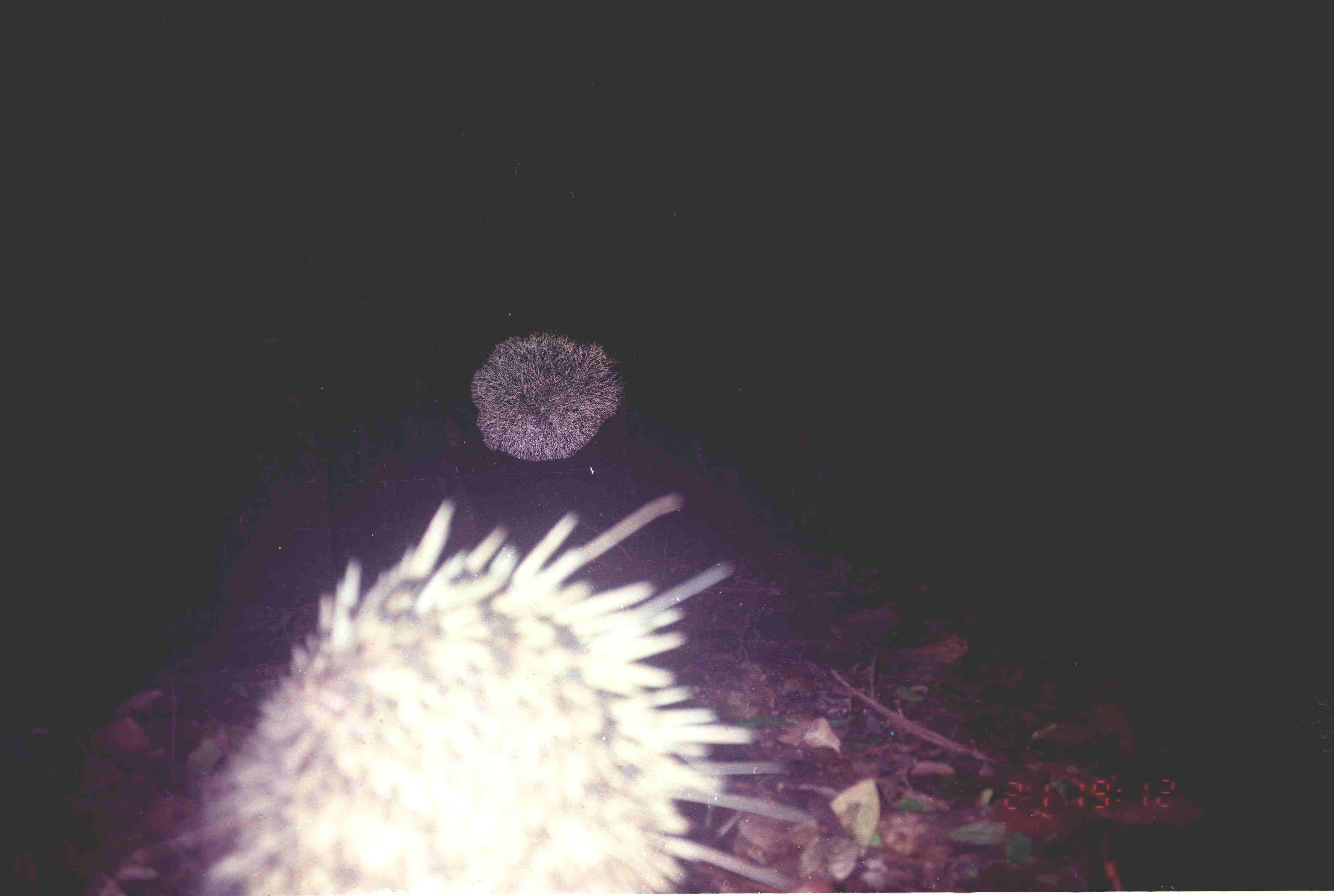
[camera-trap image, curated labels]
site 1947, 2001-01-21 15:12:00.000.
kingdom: Animalia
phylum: Chordata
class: Mammalia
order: Rodentia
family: Hystricidae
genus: Hystrix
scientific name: Hystrix brachyura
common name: east asian porcupine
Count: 1.